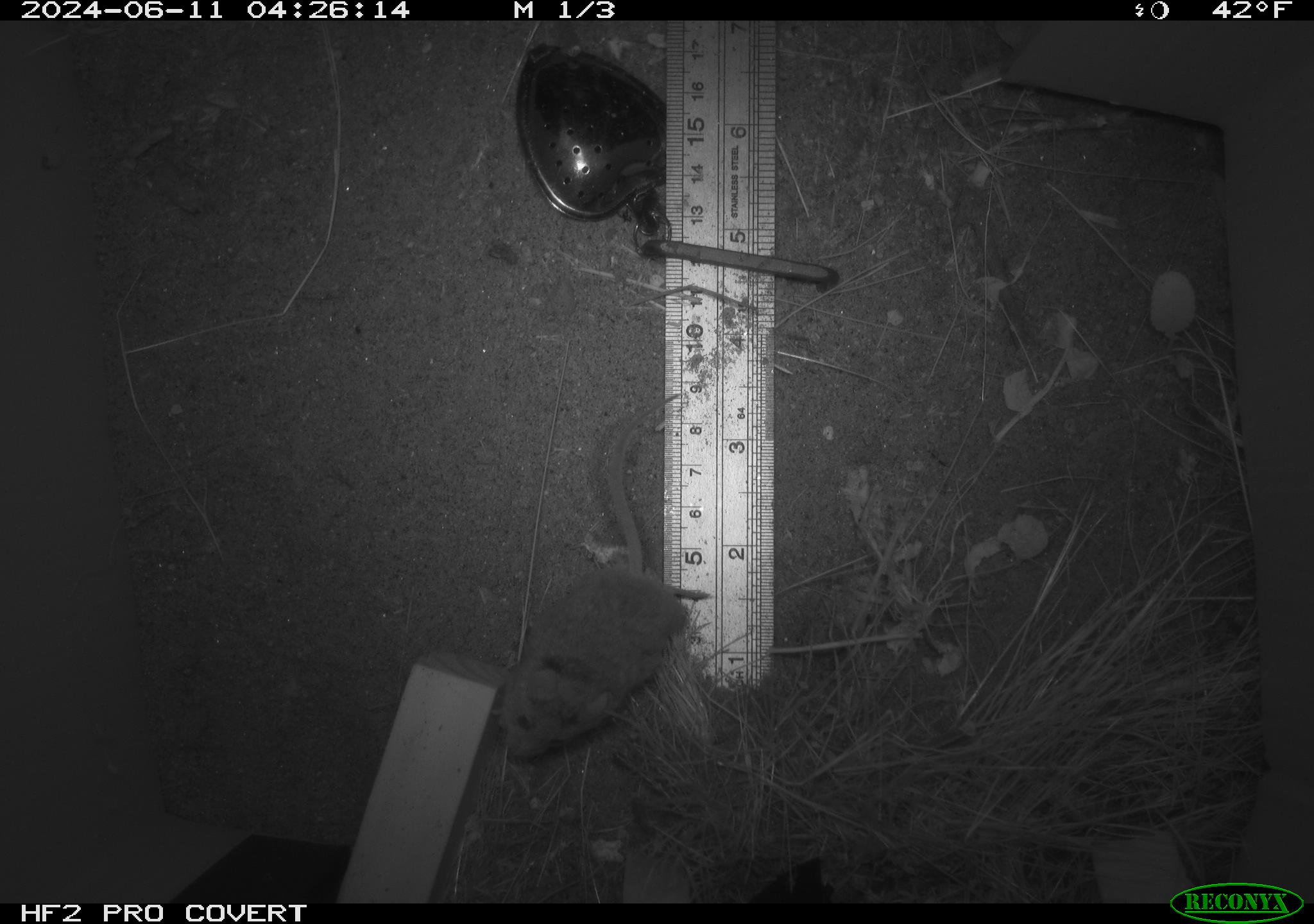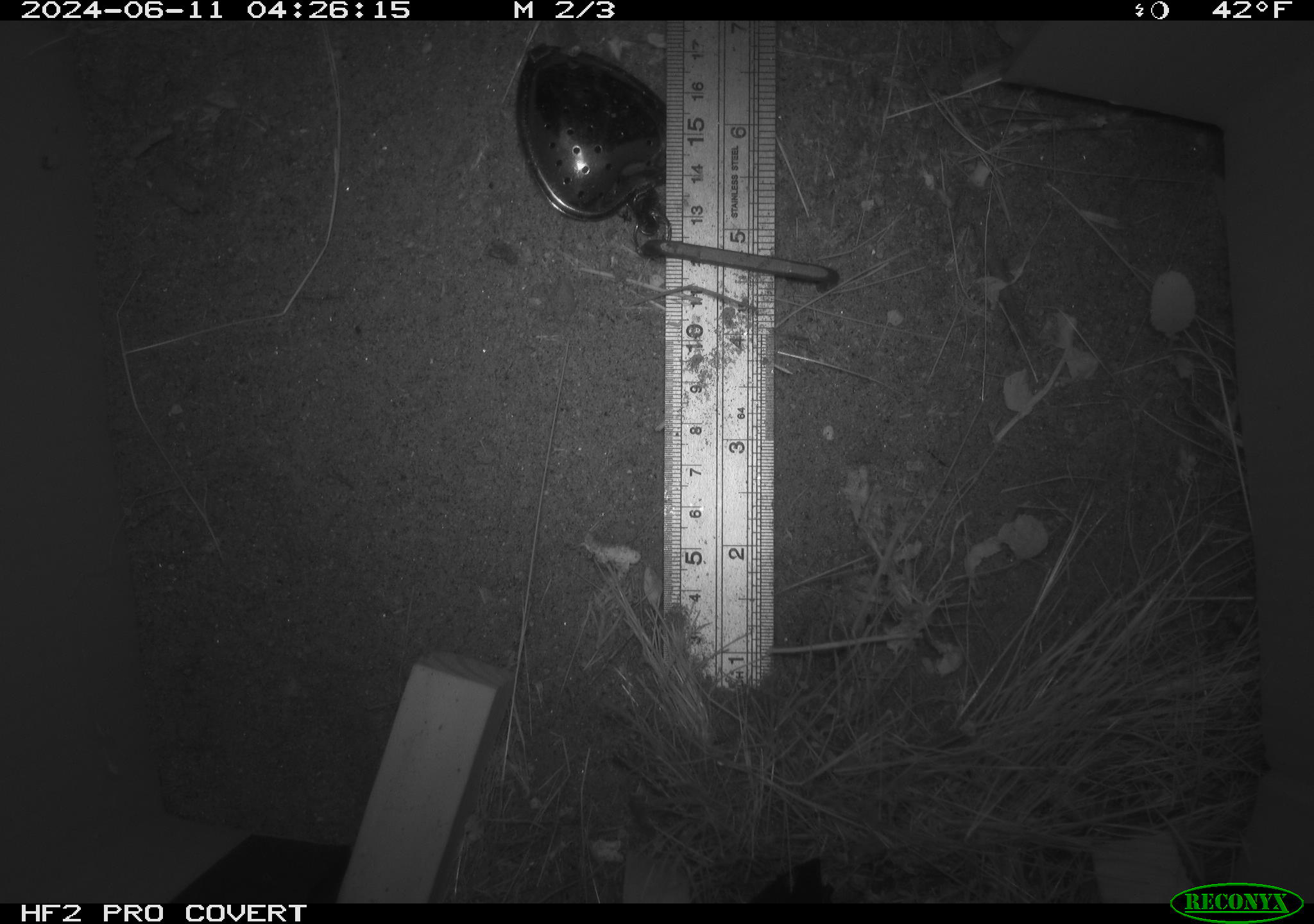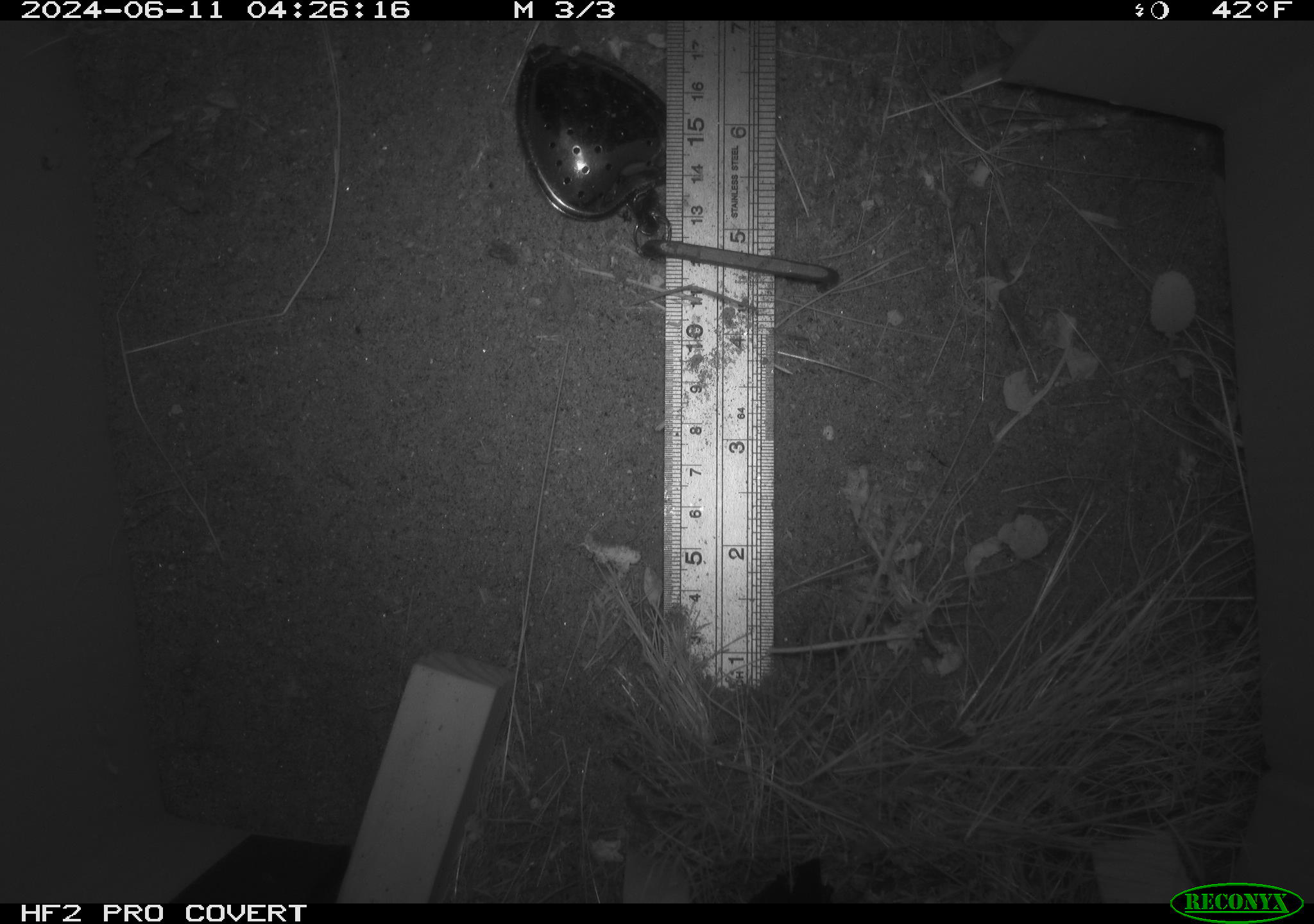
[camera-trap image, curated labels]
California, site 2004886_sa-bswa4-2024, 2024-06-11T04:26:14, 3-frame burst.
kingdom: Animalia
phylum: Chordata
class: Mammalia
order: Rodentia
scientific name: Rodentia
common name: rodent